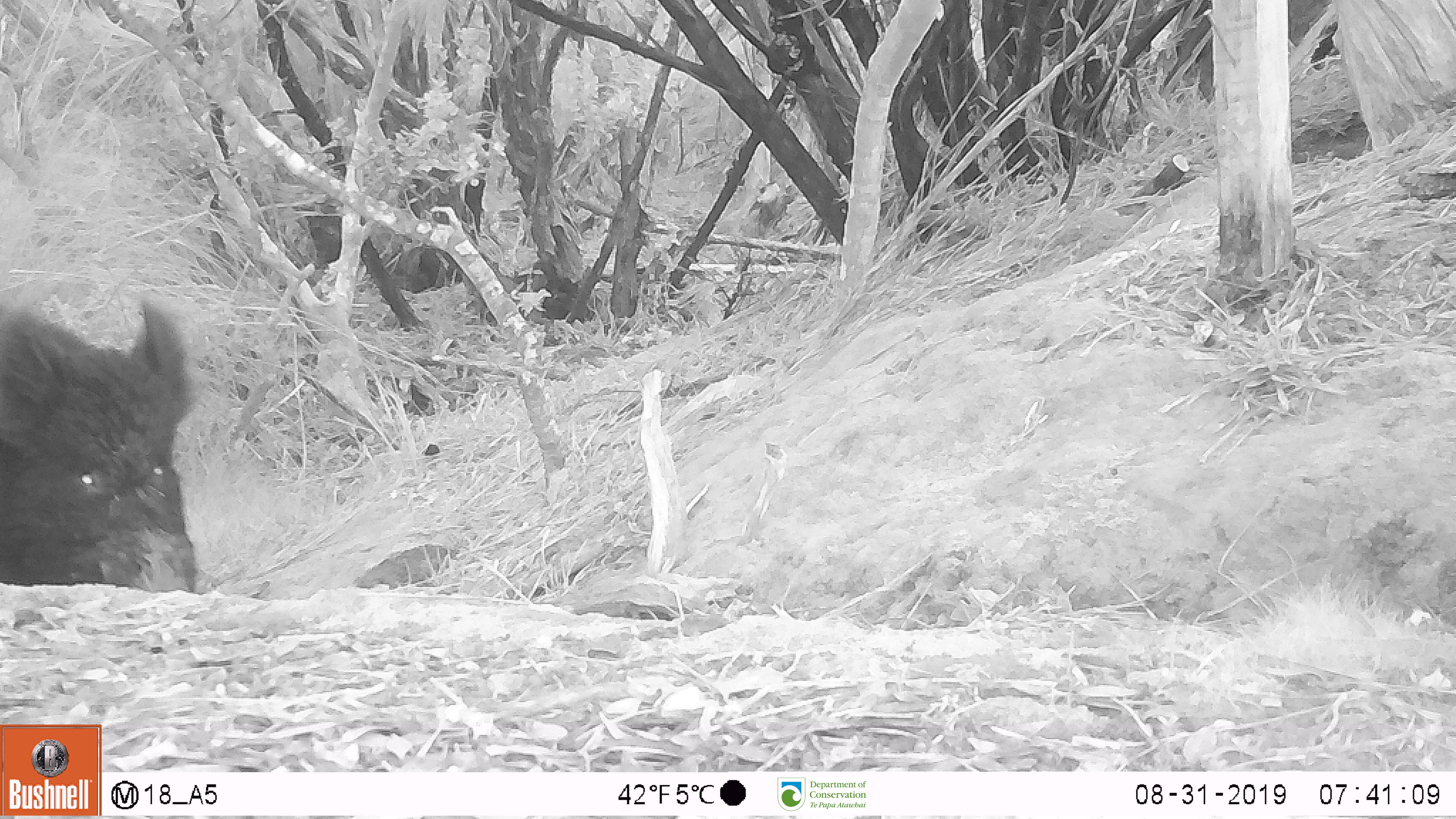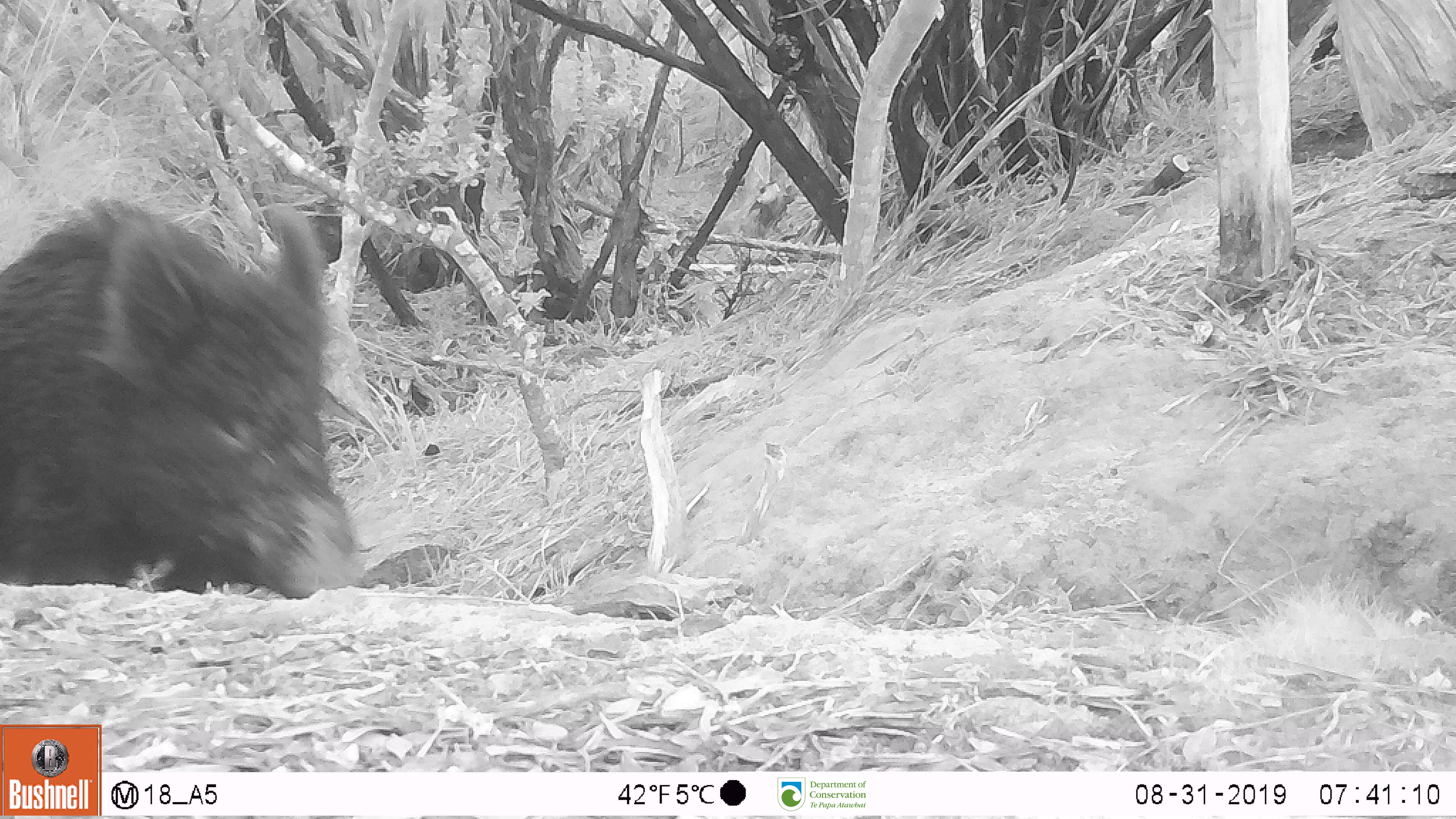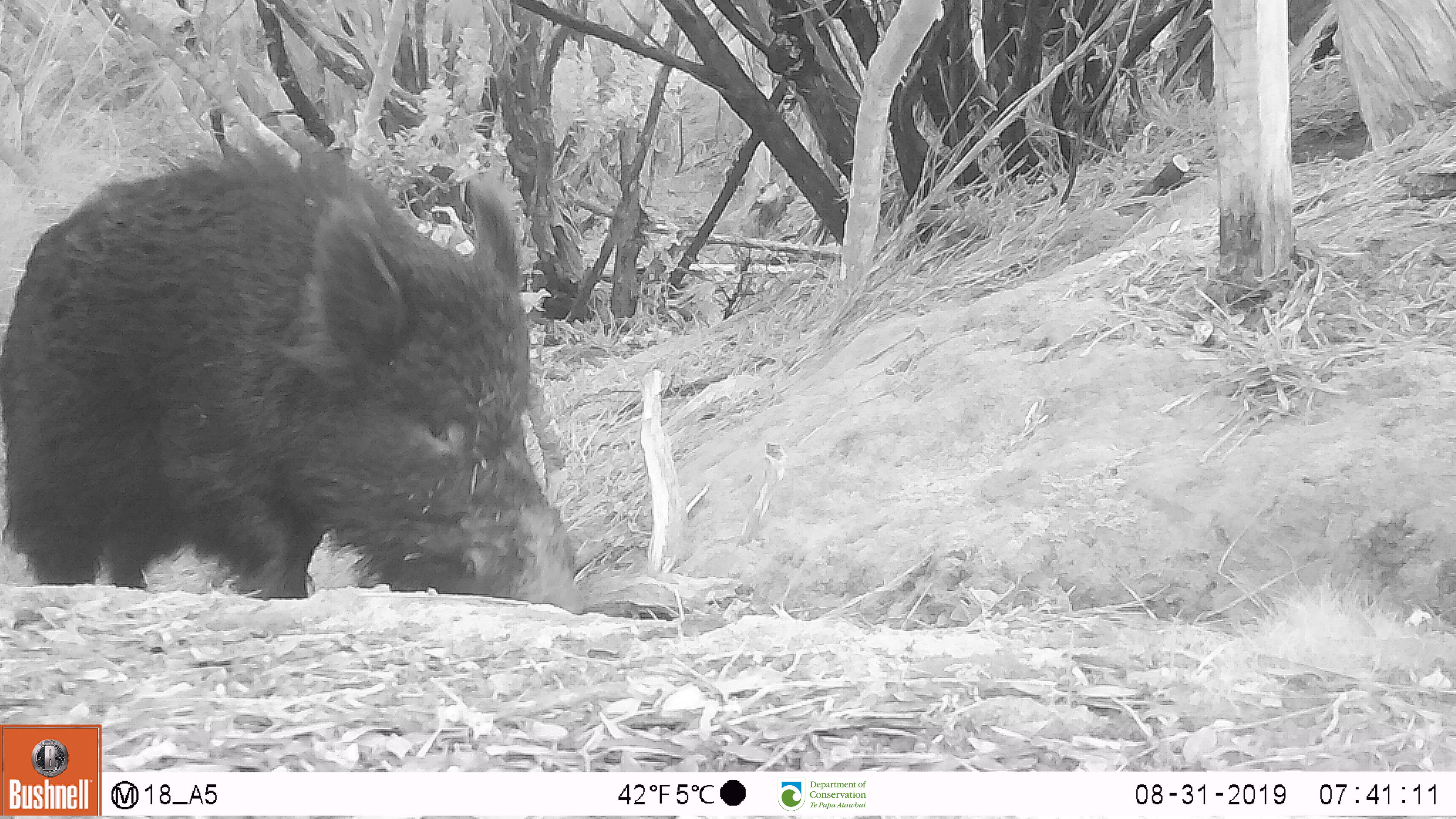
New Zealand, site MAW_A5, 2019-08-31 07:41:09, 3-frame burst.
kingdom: Animalia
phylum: Chordata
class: Mammalia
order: Artiodactyla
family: Suidae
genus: Sus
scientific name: Sus scrofa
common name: pig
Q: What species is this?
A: Pig (Sus scrofa).